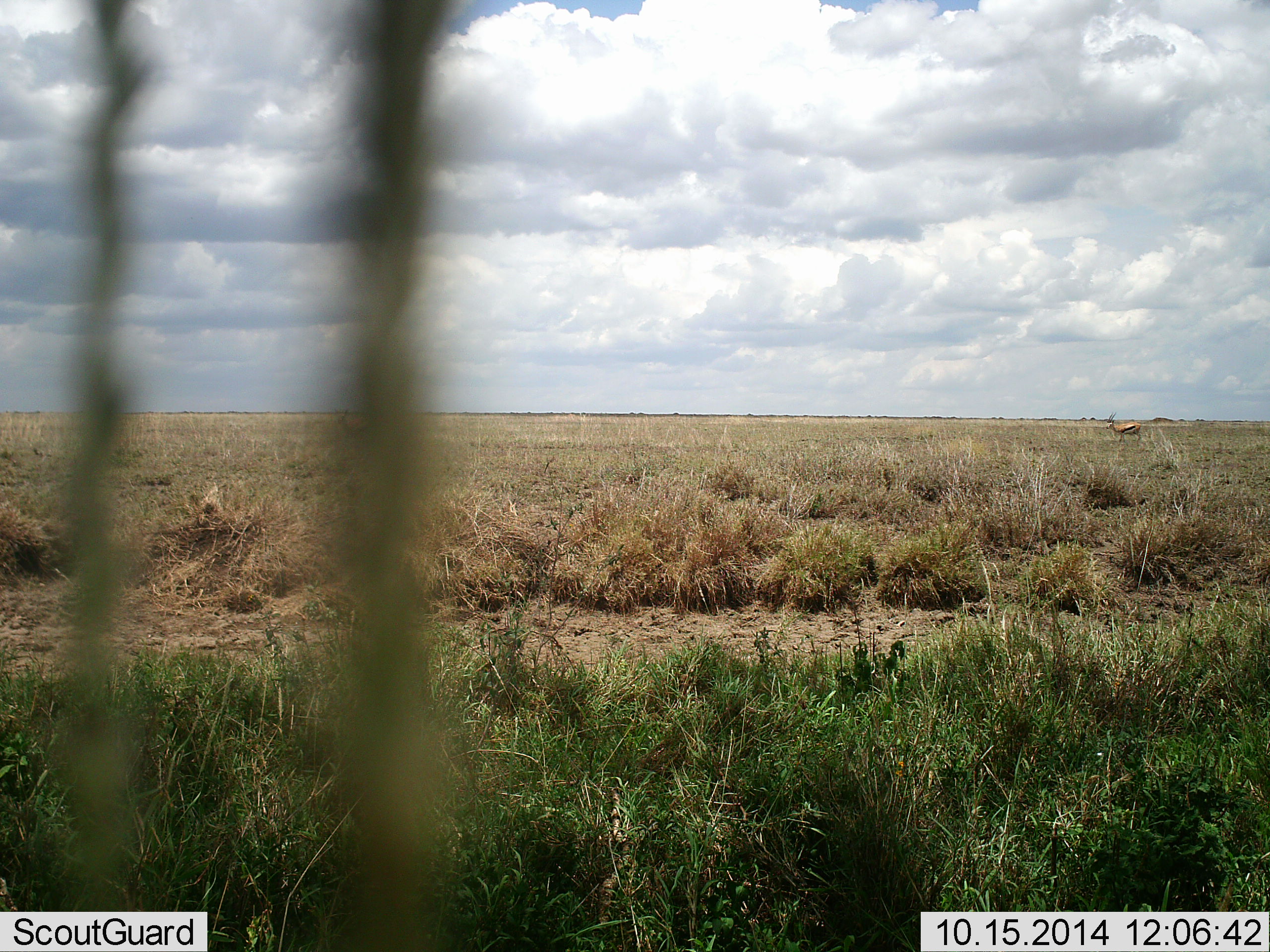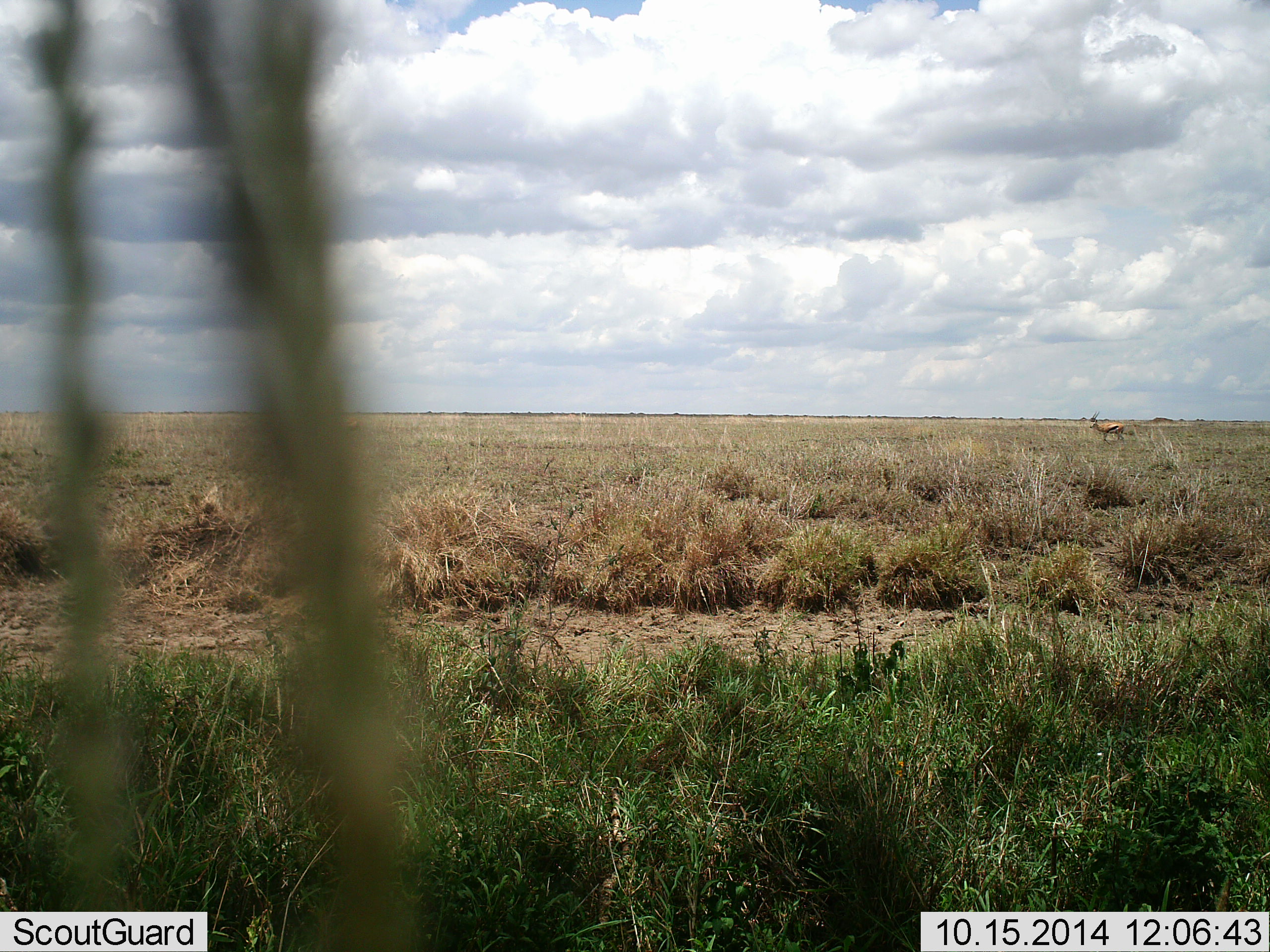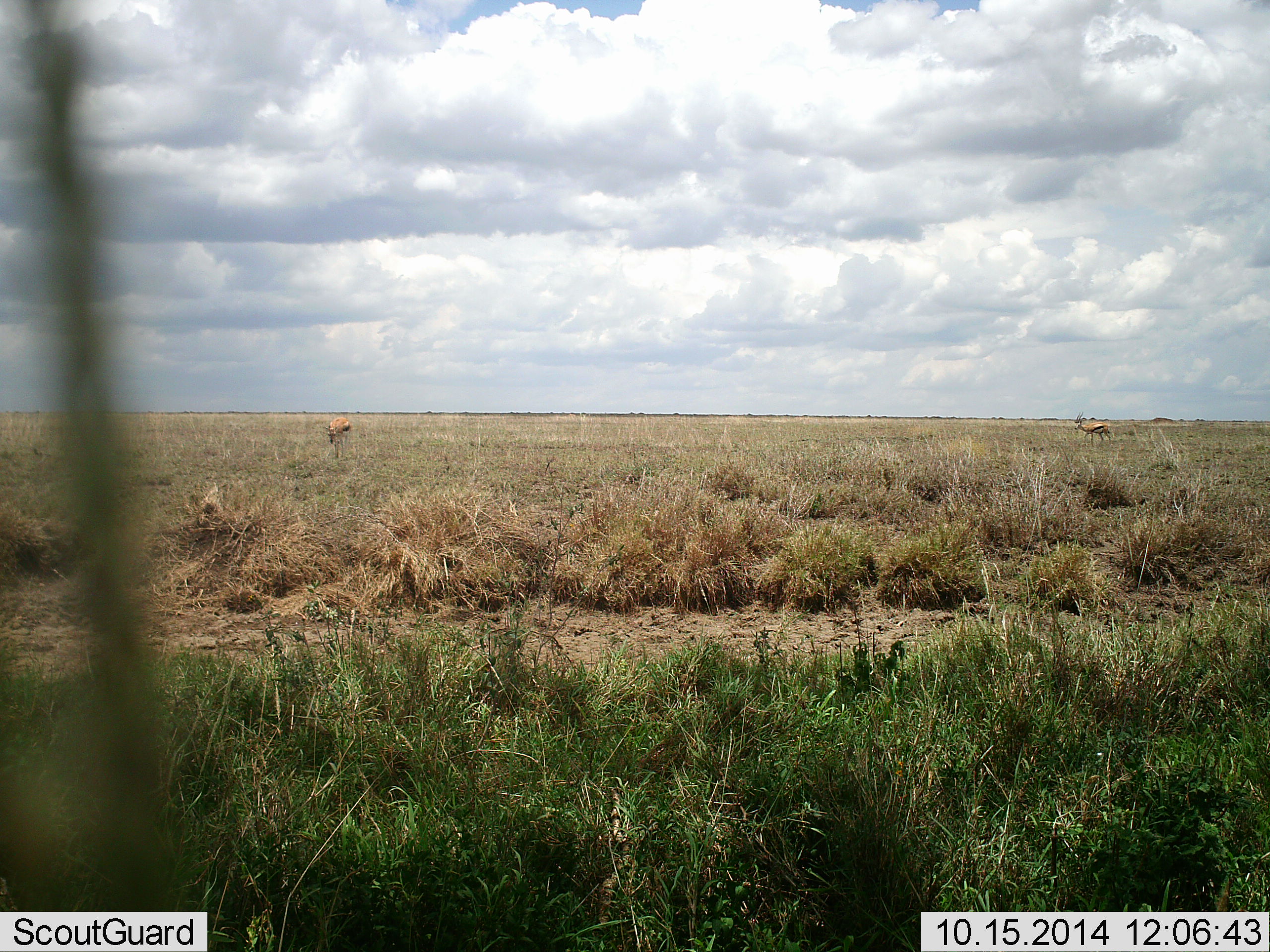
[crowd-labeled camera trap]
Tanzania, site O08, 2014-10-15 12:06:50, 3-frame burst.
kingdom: Animalia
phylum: Chordata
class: Mammalia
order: Artiodactyla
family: Bovidae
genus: Eudorcas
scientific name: Eudorcas thomsonii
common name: thomson's gazelle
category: gazellethomsons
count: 1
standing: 40%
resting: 0%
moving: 70%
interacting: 0%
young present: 0%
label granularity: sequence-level